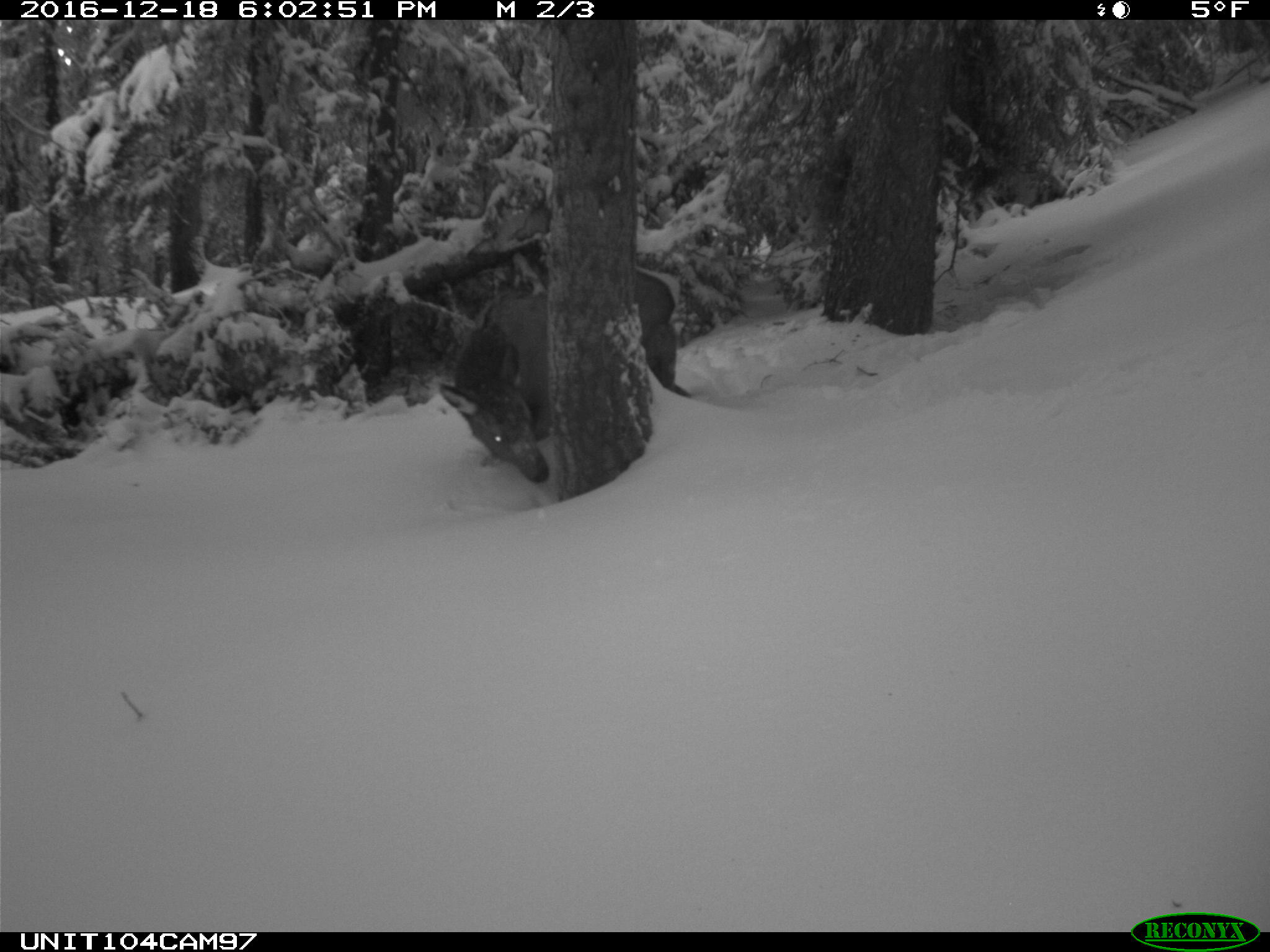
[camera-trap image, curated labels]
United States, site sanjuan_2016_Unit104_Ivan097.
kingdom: Animalia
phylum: Chordata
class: Mammalia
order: Artiodactyla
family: Cervidae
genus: Cervus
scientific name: Cervus elaphus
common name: red deer